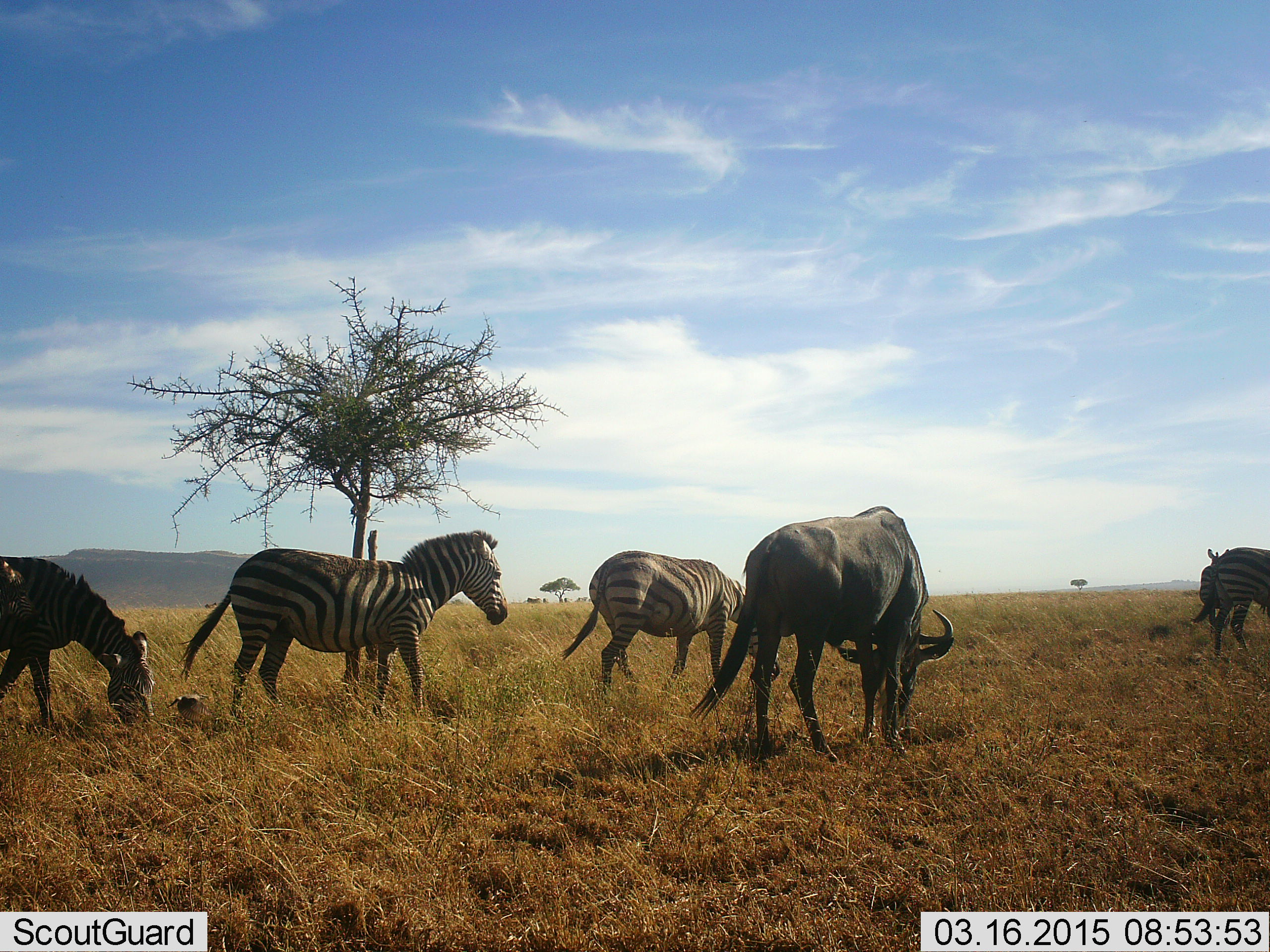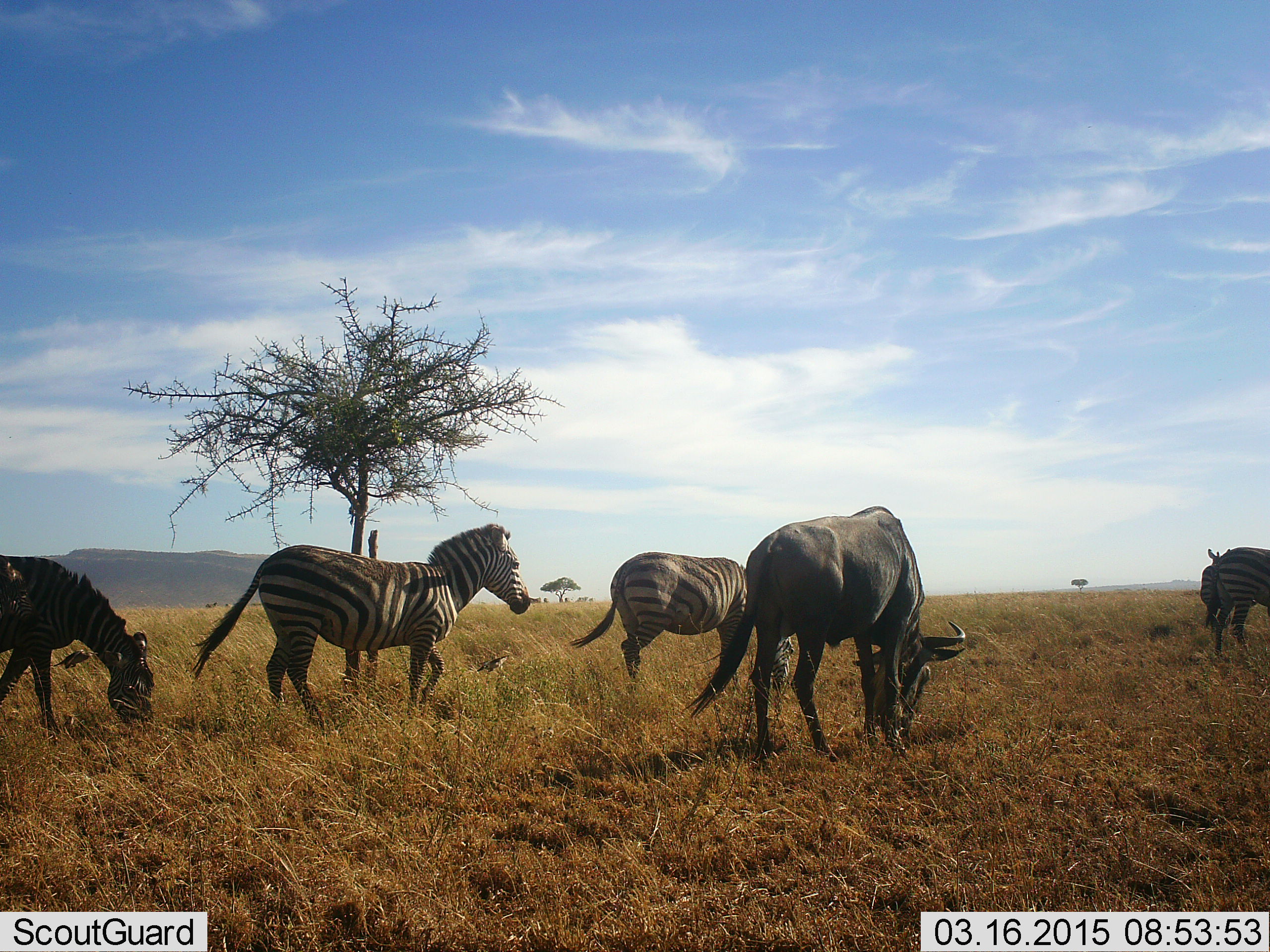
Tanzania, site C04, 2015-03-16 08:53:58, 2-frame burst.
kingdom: Animalia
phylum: Chordata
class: Mammalia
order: Artiodactyla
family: Bovidae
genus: Connochaetes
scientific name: Connochaetes taurinus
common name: blue wildebeest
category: wildebeest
Wildebeest (blue wildebeest) (Connochaetes taurinus), count 1. Behavior (volunteer vote fractions): standing 42%, resting 0%, moving 8%, interacting 0%. Young present (vote fraction): 0%. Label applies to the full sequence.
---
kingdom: Animalia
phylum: Chordata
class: Mammalia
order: Perissodactyla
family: Equidae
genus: Equus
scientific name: Equus quagga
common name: plains zebra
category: zebra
Zebra (plains zebra) (Equus quagga), count 4. Behavior (volunteer vote fractions): standing 62%, resting 8%, moving 62%, interacting 0%. Young present (vote fraction): 8%. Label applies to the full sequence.